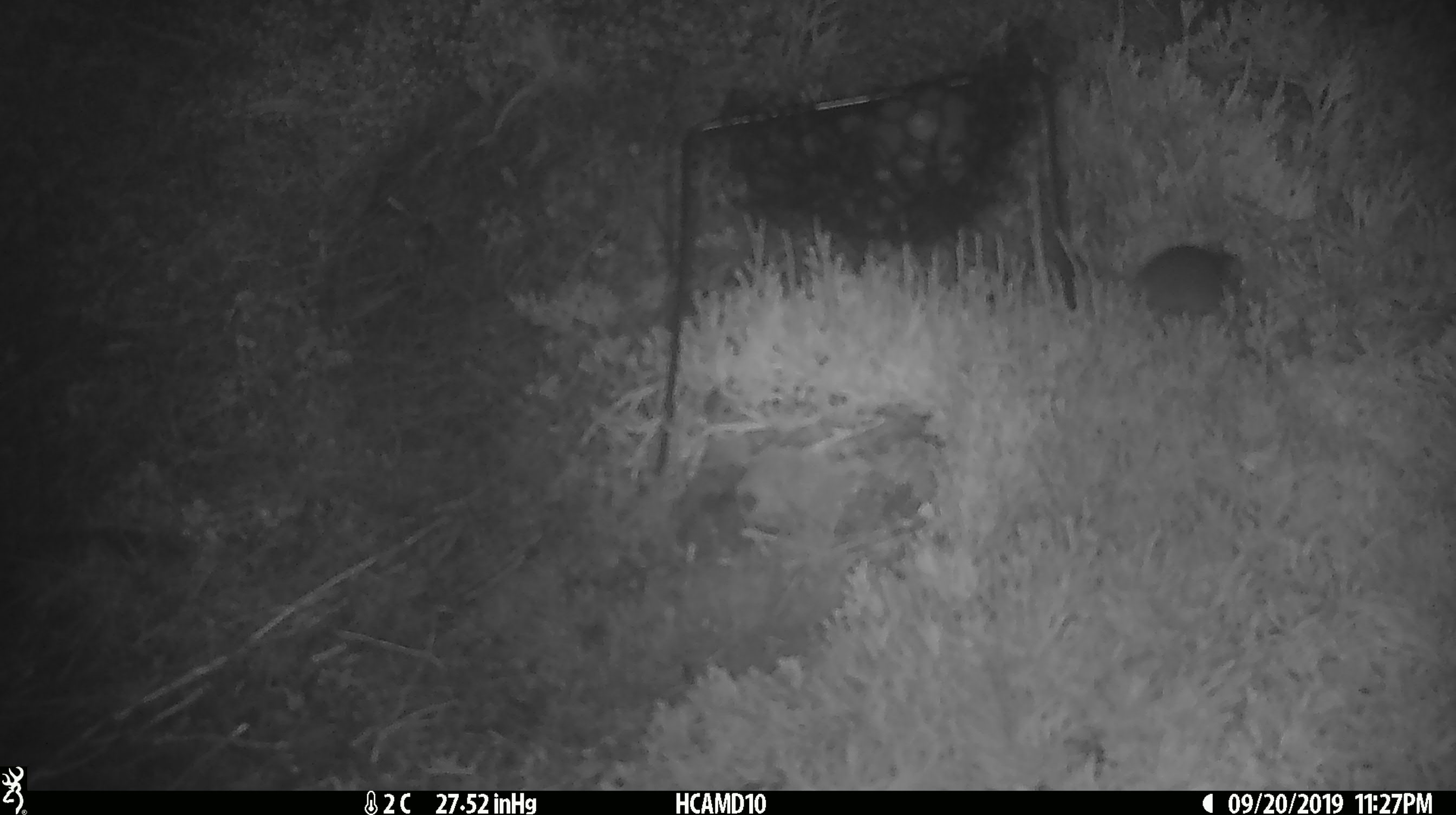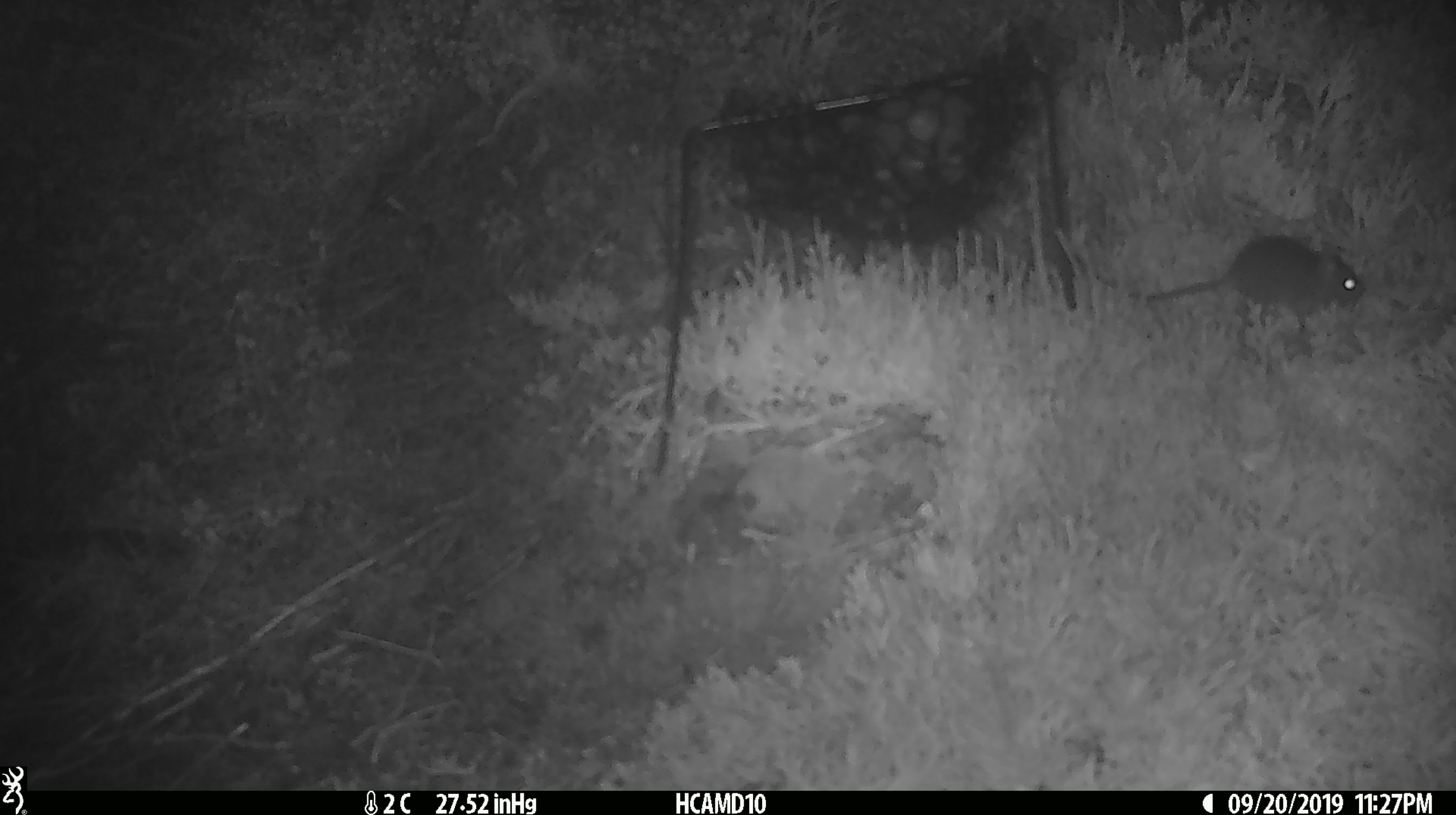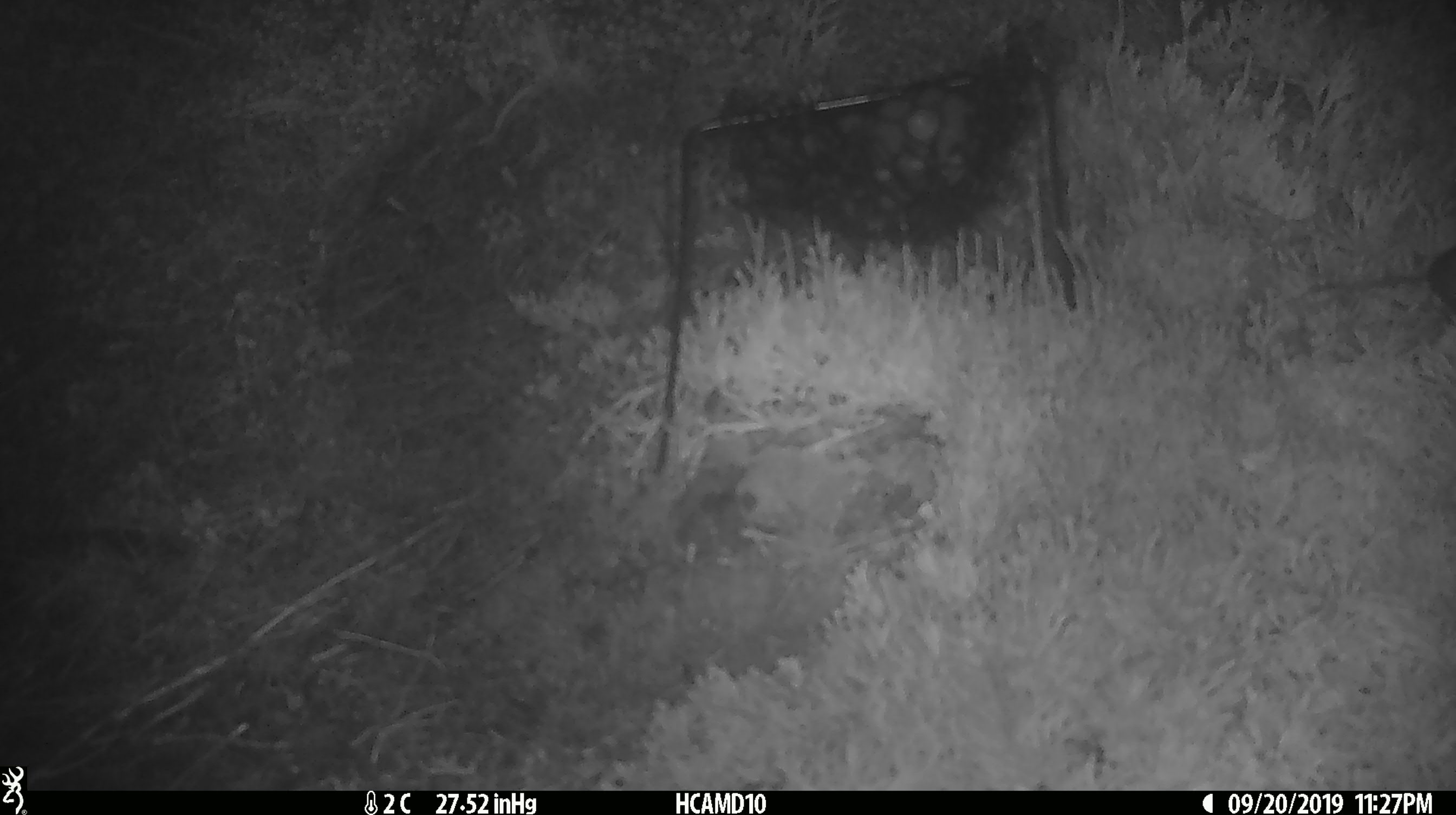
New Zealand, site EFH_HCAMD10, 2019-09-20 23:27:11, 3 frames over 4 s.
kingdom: Animalia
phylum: Chordata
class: Mammalia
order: Rodentia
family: Muridae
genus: Mus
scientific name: Mus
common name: mouse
Mouse (Mus).